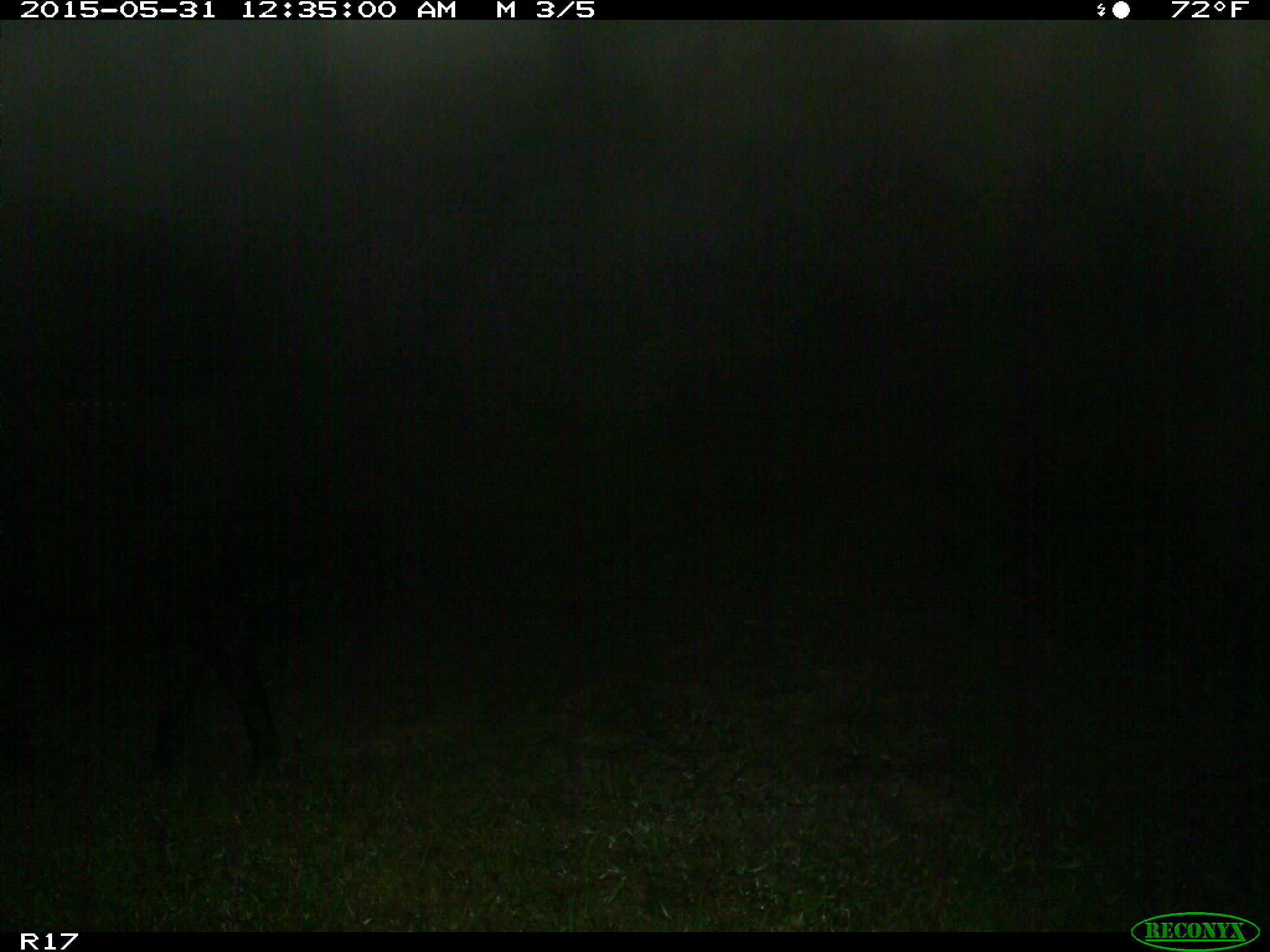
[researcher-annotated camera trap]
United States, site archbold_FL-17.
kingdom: Animalia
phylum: Chordata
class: Mammalia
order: Artiodactyla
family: Bovidae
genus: Bos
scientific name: Bos taurus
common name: domestic cow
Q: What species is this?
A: Bos taurus (domestic cow).